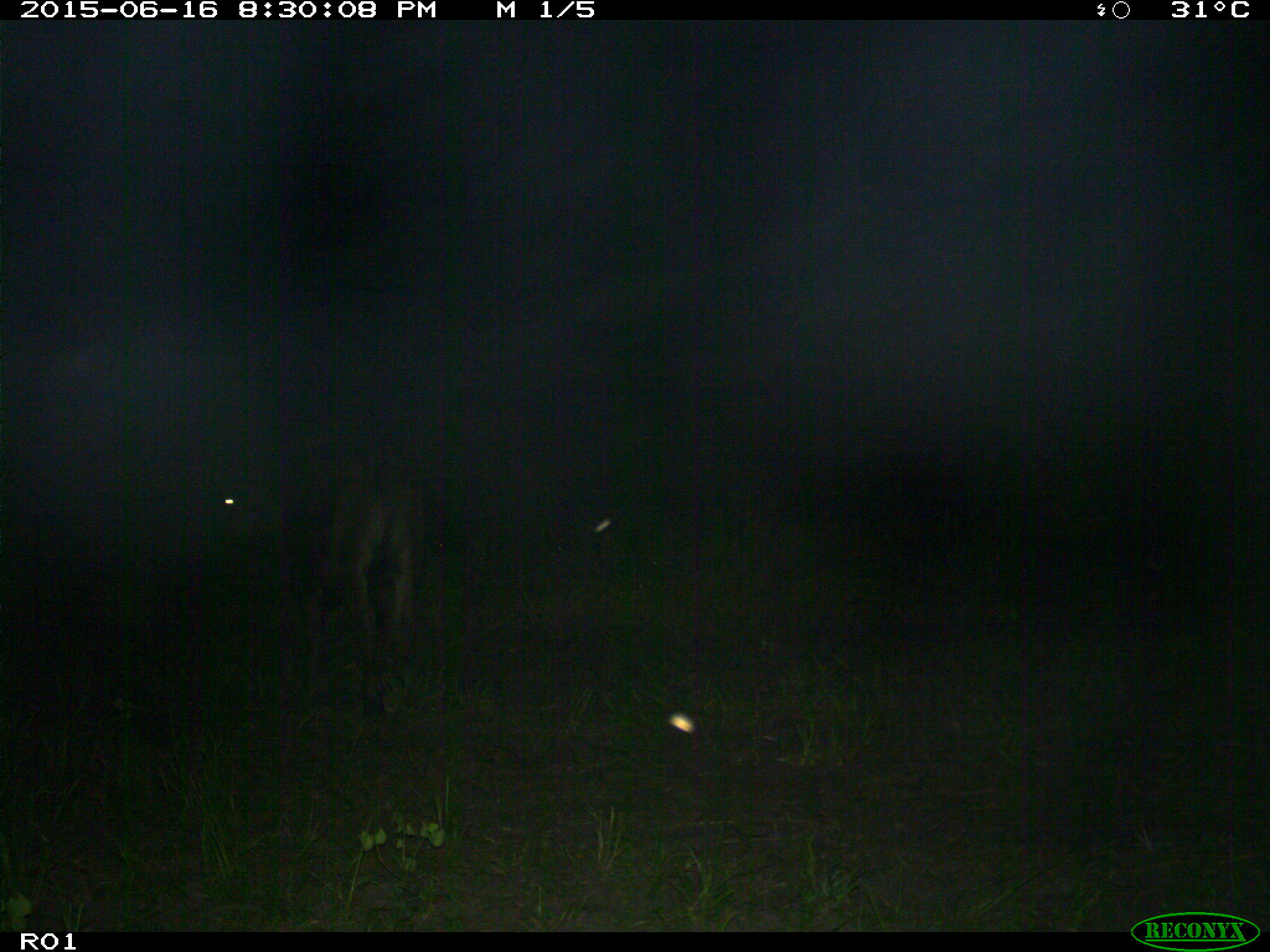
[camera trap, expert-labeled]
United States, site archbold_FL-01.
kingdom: Animalia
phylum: Chordata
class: Mammalia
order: Artiodactyla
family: Bovidae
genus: Bos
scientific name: Bos taurus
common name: domestic cow